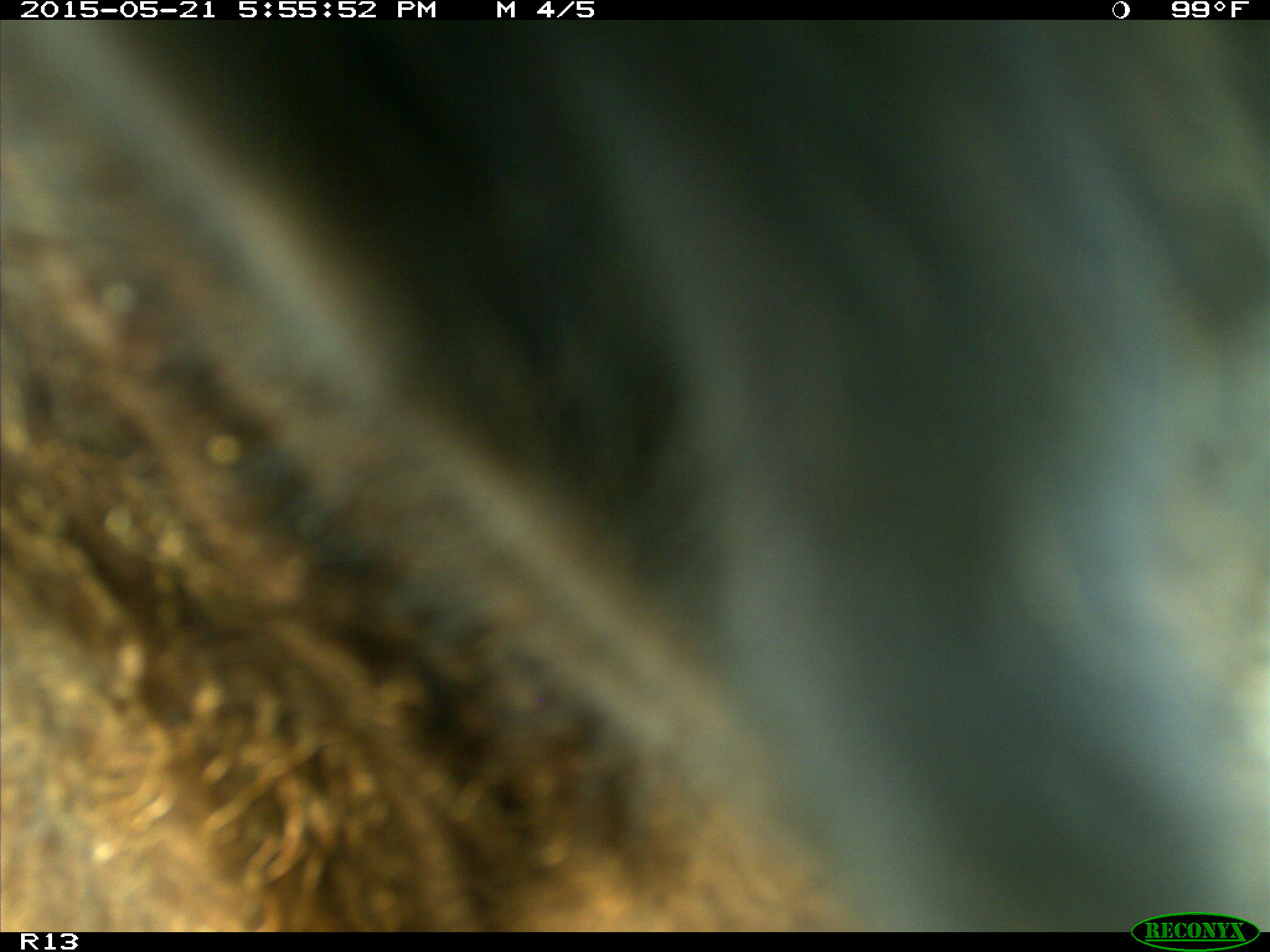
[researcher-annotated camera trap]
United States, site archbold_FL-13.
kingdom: Animalia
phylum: Chordata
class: Mammalia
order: Artiodactyla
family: Bovidae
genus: Bos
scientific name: Bos taurus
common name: domestic cow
Bos taurus (domestic cow).